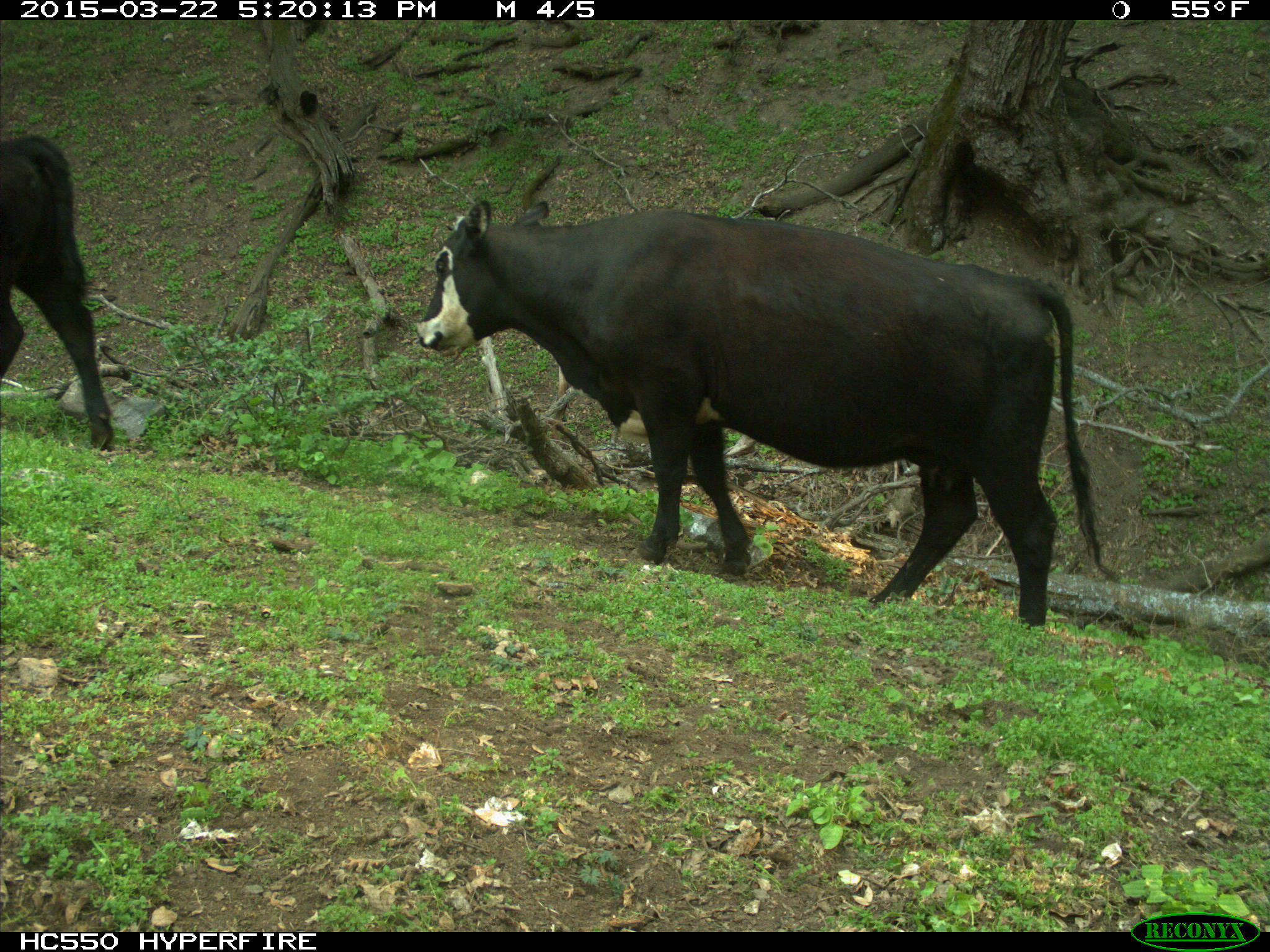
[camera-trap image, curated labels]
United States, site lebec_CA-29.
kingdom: Animalia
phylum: Chordata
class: Mammalia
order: Artiodactyla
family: Bovidae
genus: Bos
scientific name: Bos taurus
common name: domestic cow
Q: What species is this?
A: Bos taurus (domestic cow).